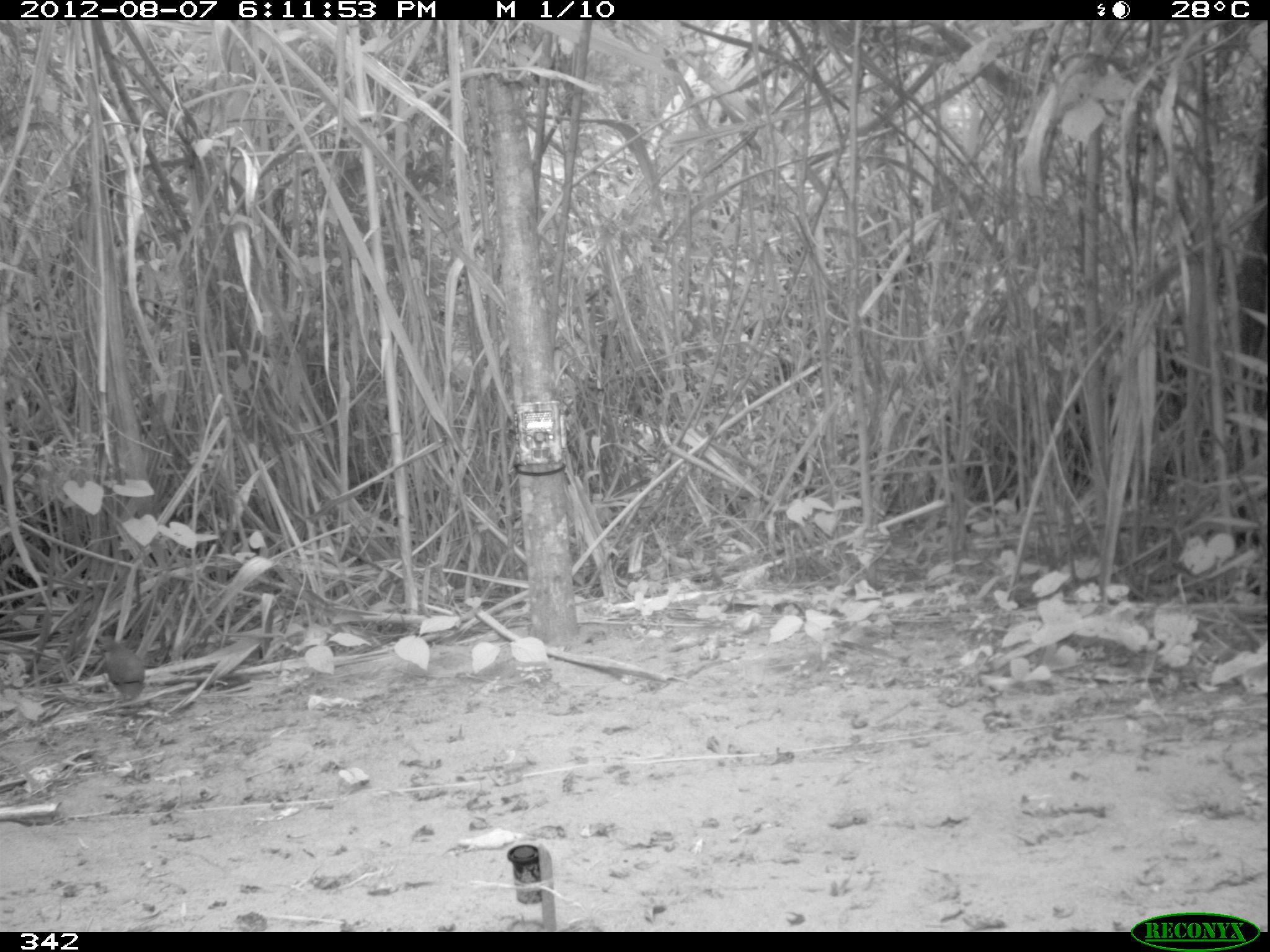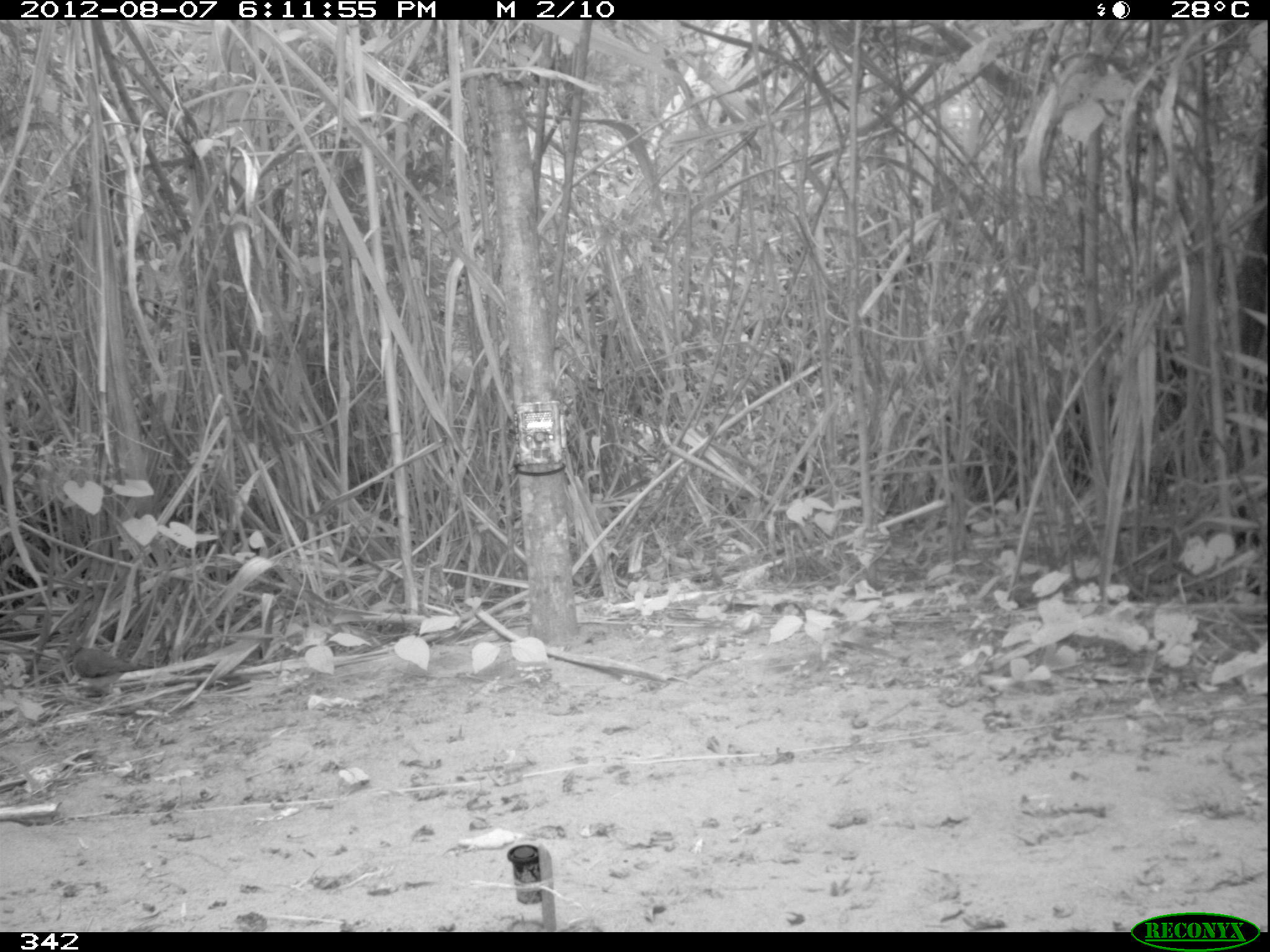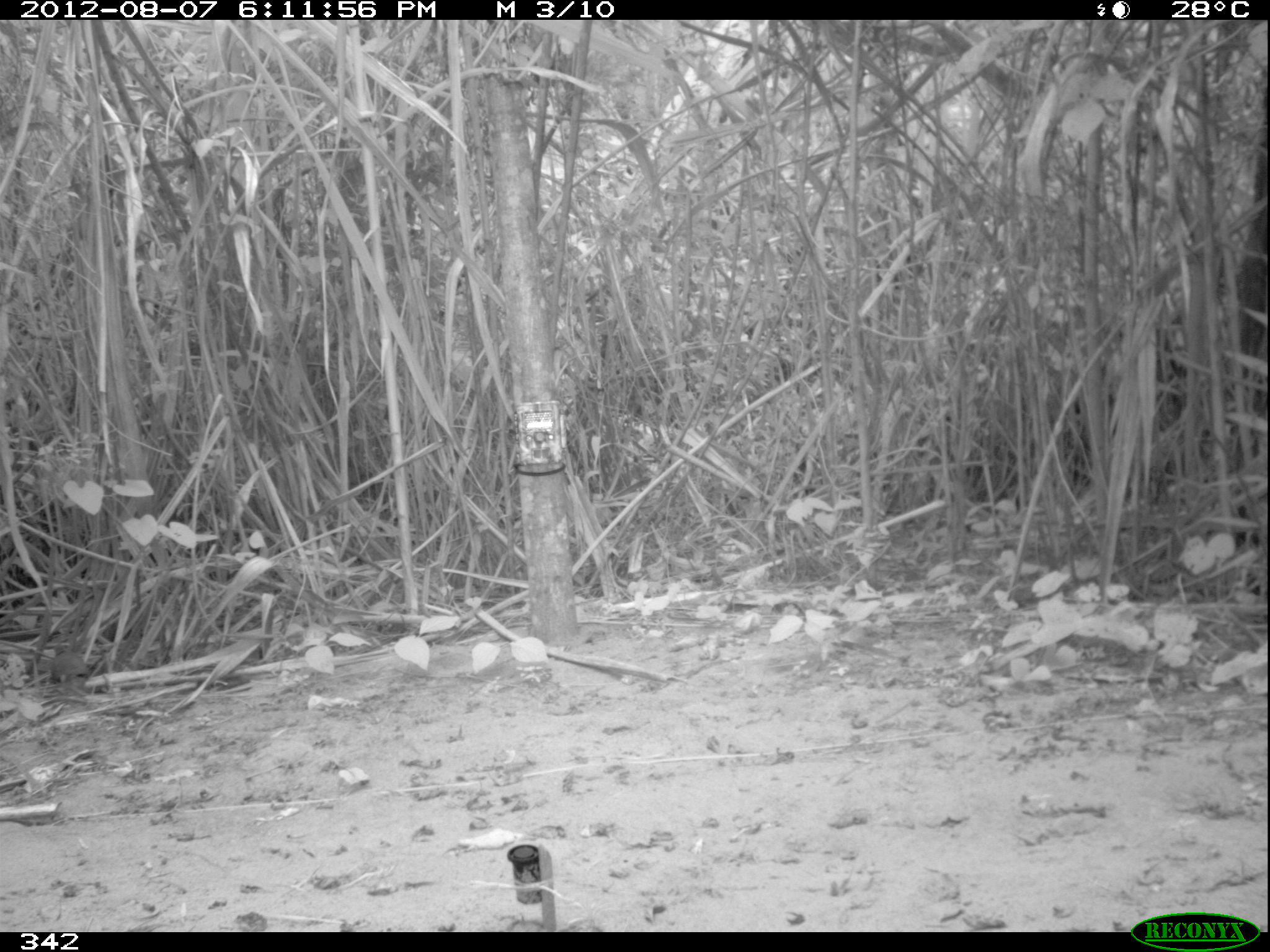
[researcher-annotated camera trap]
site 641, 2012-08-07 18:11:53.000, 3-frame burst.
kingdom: Animalia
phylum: Chordata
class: Aves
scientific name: Aves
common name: bird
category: unknown bird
Unknown bird (bird) (Aves).